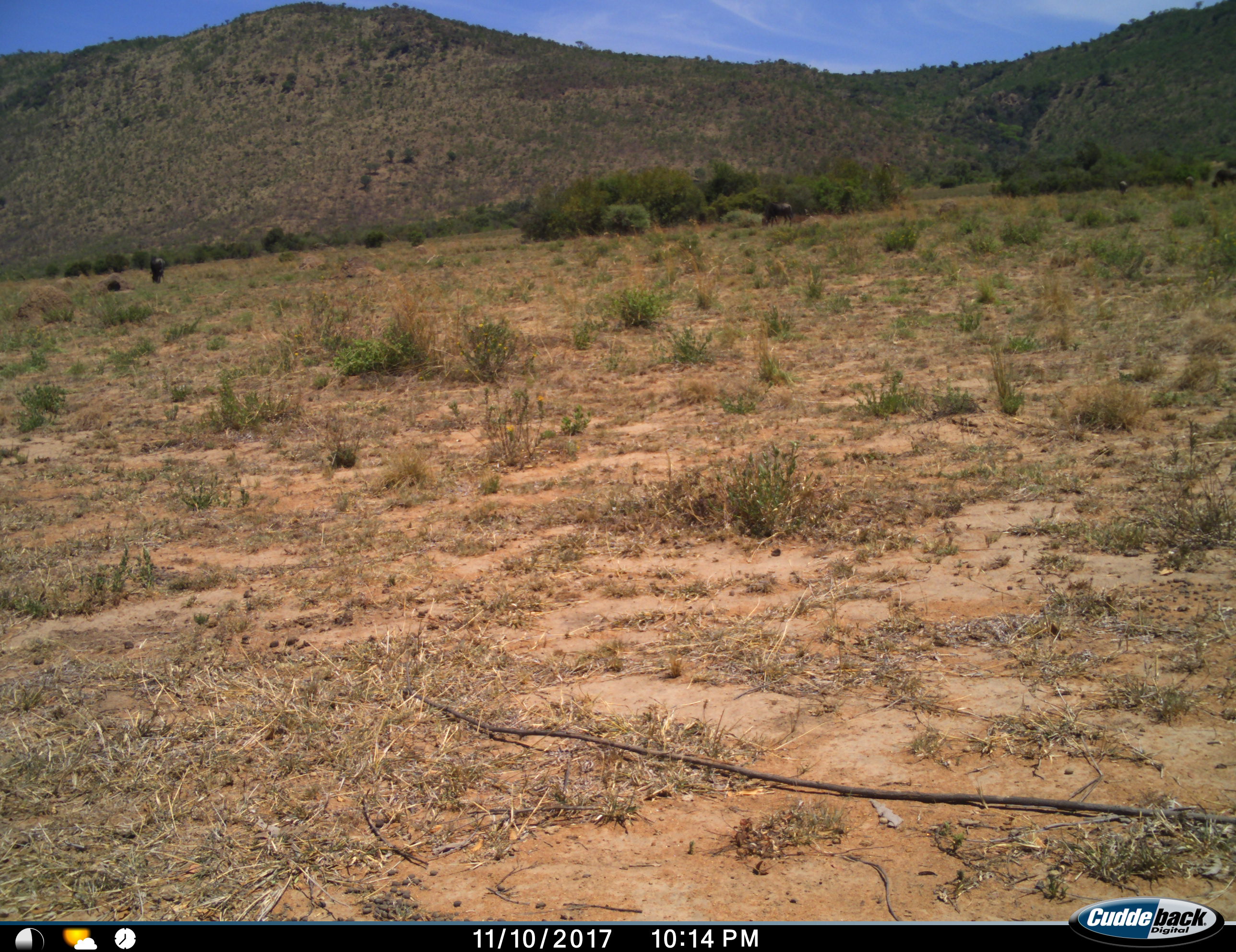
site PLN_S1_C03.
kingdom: Animalia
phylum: Chordata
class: Mammalia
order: Artiodactyla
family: Bovidae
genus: Connochaetes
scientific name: Connochaetes taurinus taurinus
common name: blue wildebeest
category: wildebeestblue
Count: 4.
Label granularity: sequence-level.